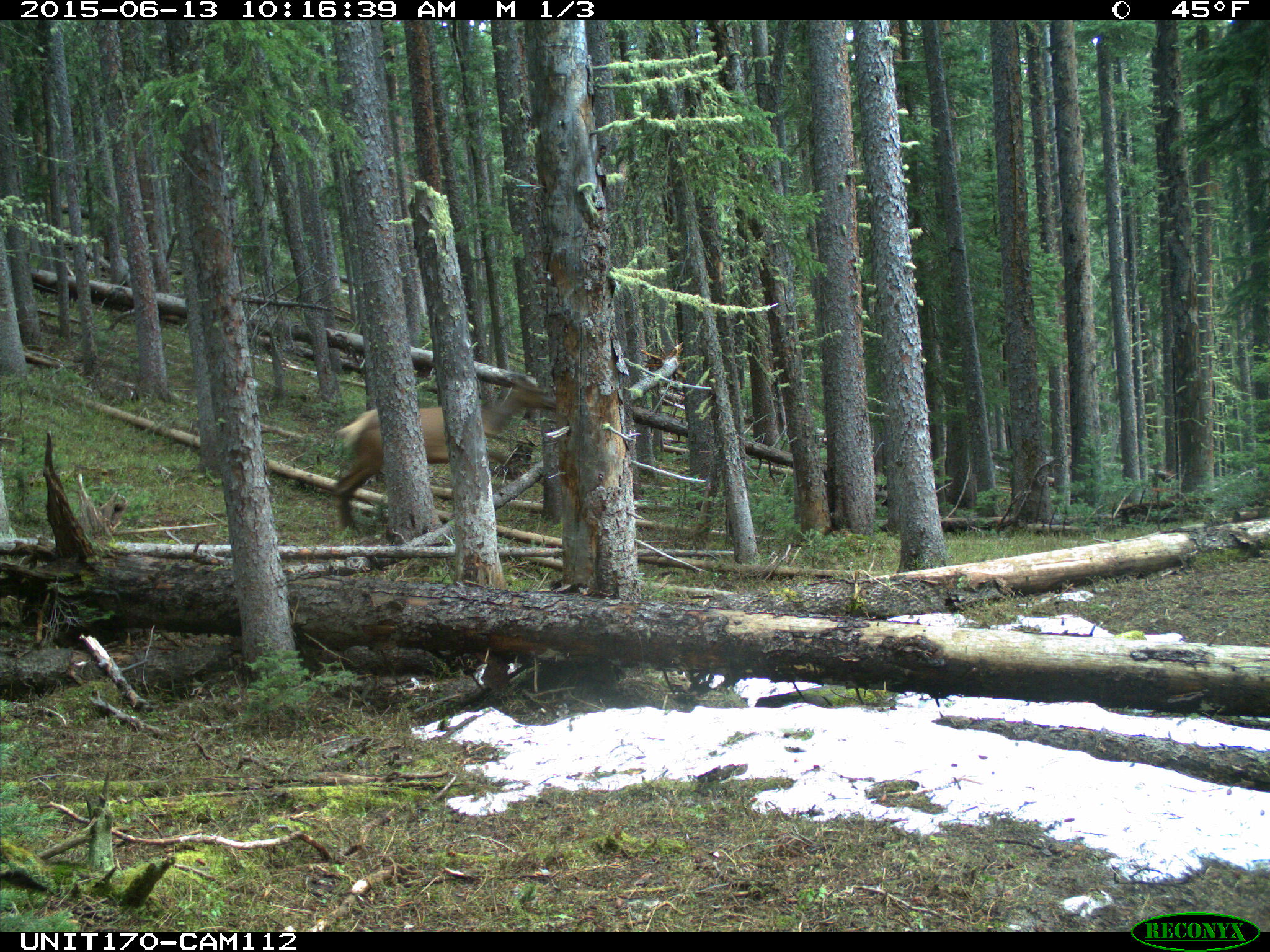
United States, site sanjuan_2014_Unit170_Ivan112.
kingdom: Animalia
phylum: Chordata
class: Mammalia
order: Artiodactyla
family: Cervidae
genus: Cervus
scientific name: Cervus elaphus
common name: red deer